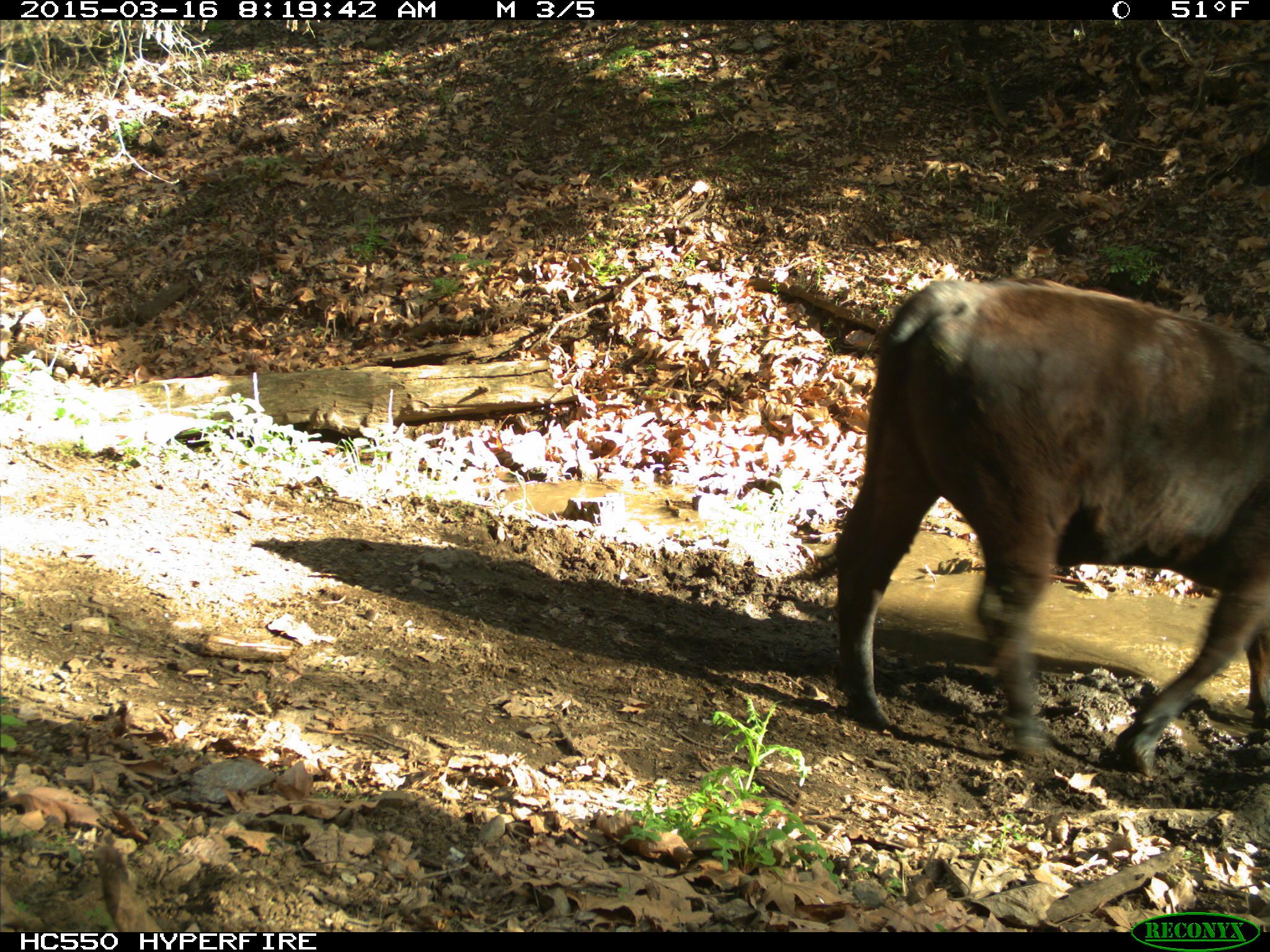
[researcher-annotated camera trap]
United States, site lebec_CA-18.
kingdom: Animalia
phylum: Chordata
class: Mammalia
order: Artiodactyla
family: Bovidae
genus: Bos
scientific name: Bos taurus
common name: domestic cow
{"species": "Bos taurus (domestic cow)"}